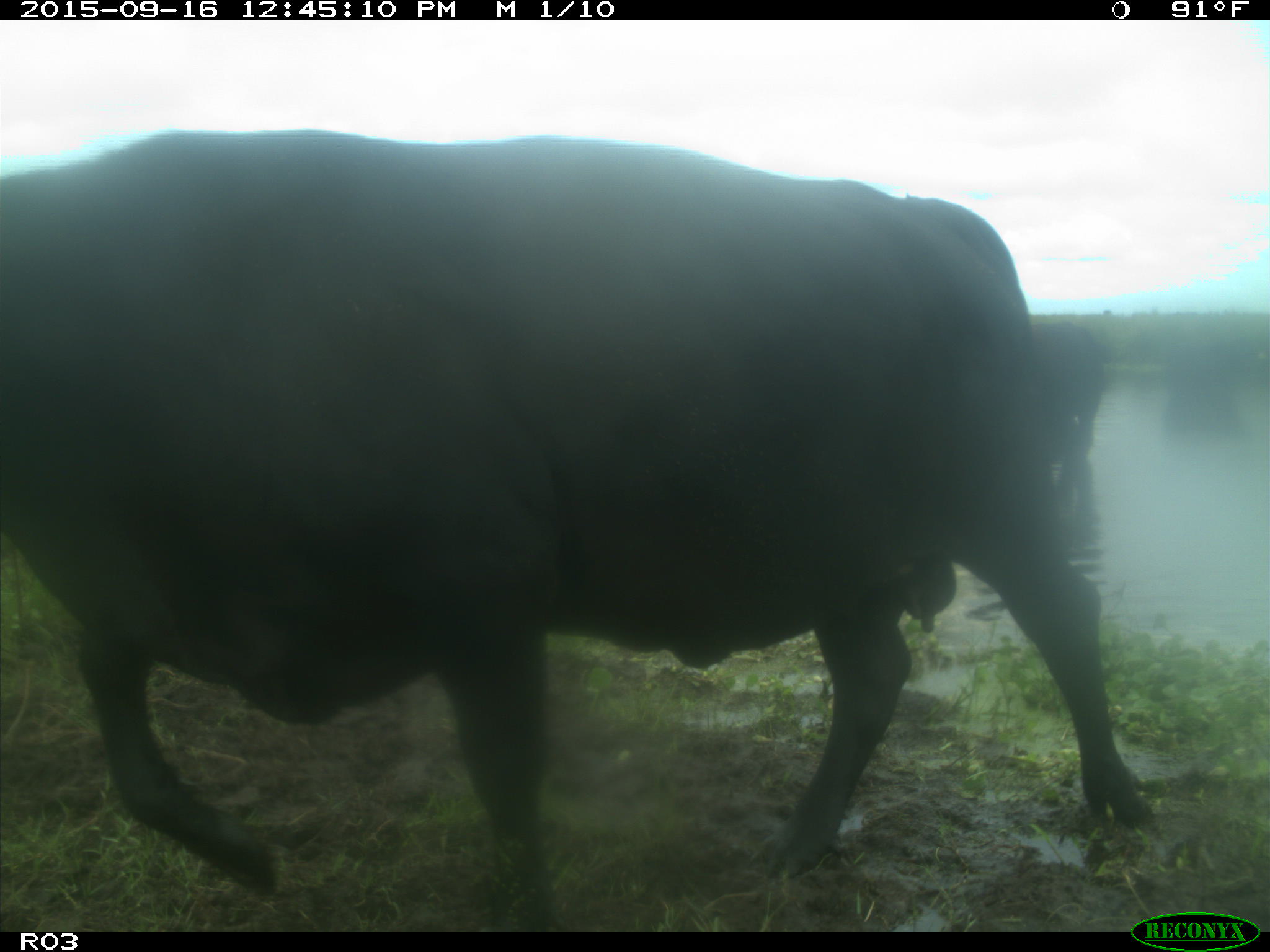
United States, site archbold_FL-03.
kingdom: Animalia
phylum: Chordata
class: Mammalia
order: Artiodactyla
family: Bovidae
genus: Bos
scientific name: Bos taurus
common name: domestic cow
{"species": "Bos taurus (domestic cow)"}